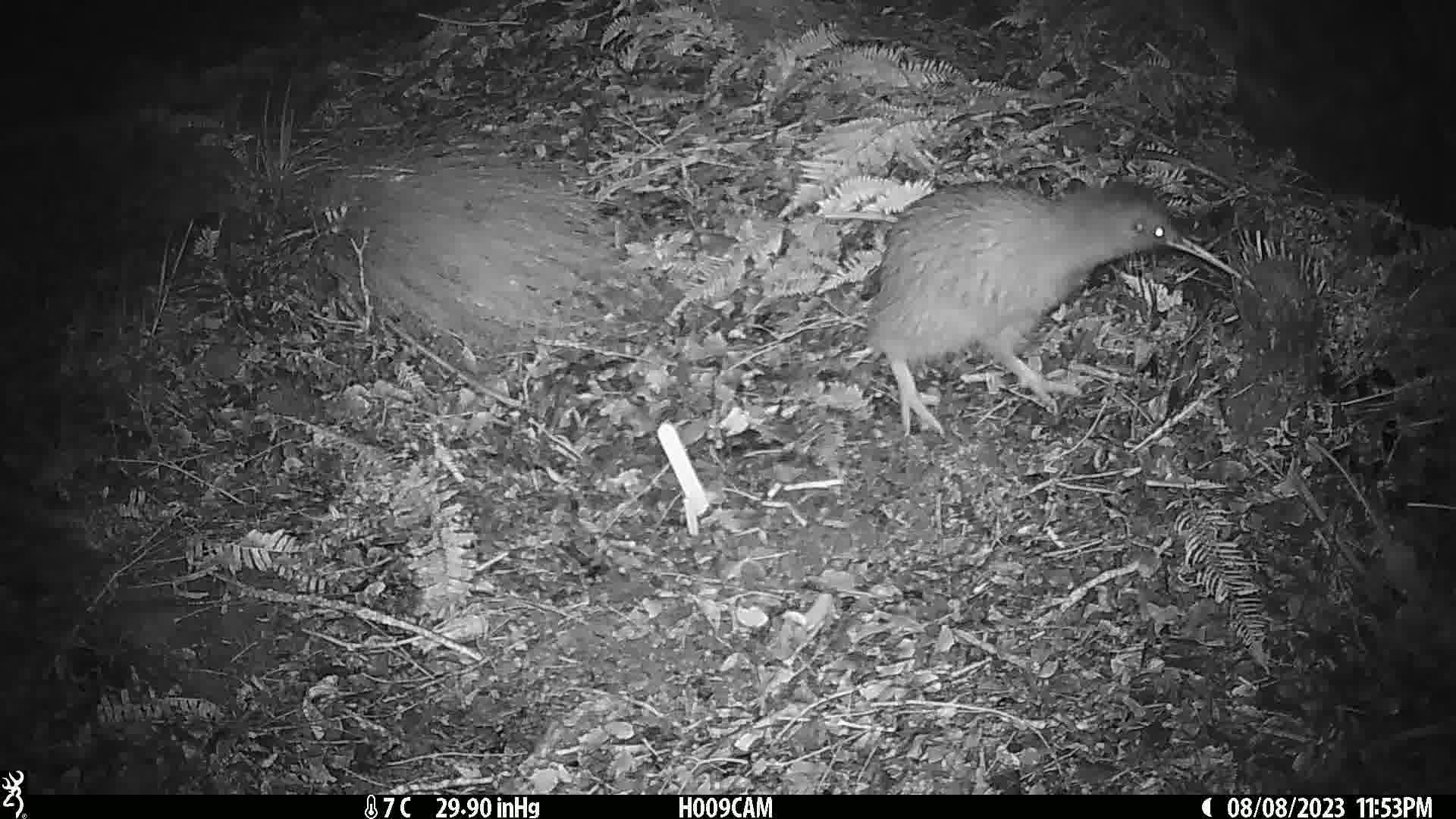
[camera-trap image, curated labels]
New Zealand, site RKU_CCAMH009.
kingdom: Animalia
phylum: Chordata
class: Aves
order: Apterygiformes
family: Apterygidae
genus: Apteryx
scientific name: Apteryx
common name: kiwi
Kiwi (Apteryx).